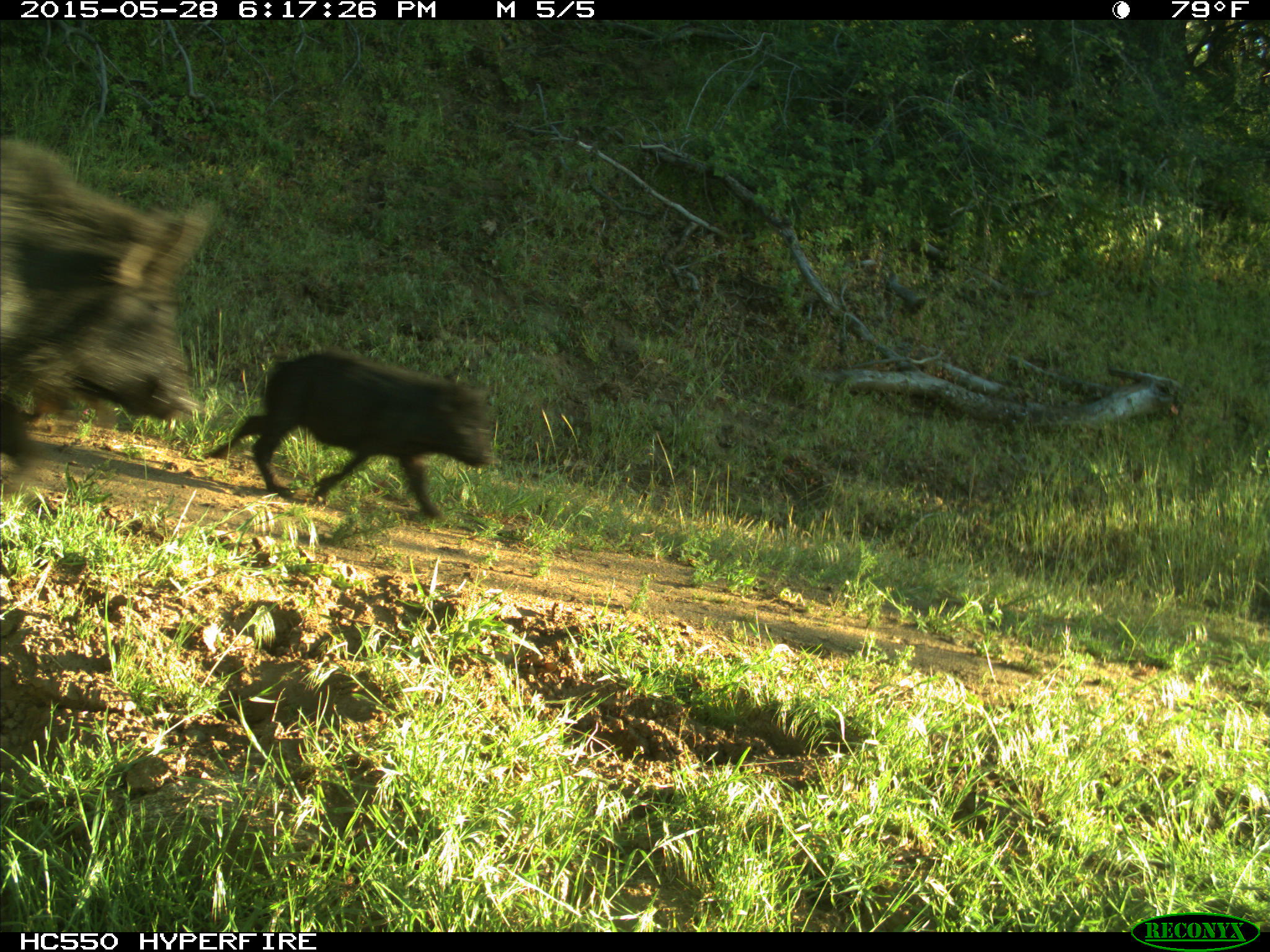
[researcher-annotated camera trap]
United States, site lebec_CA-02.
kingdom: Animalia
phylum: Chordata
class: Mammalia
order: Artiodactyla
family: Suidae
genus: Sus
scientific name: Sus scrofa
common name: wild boar